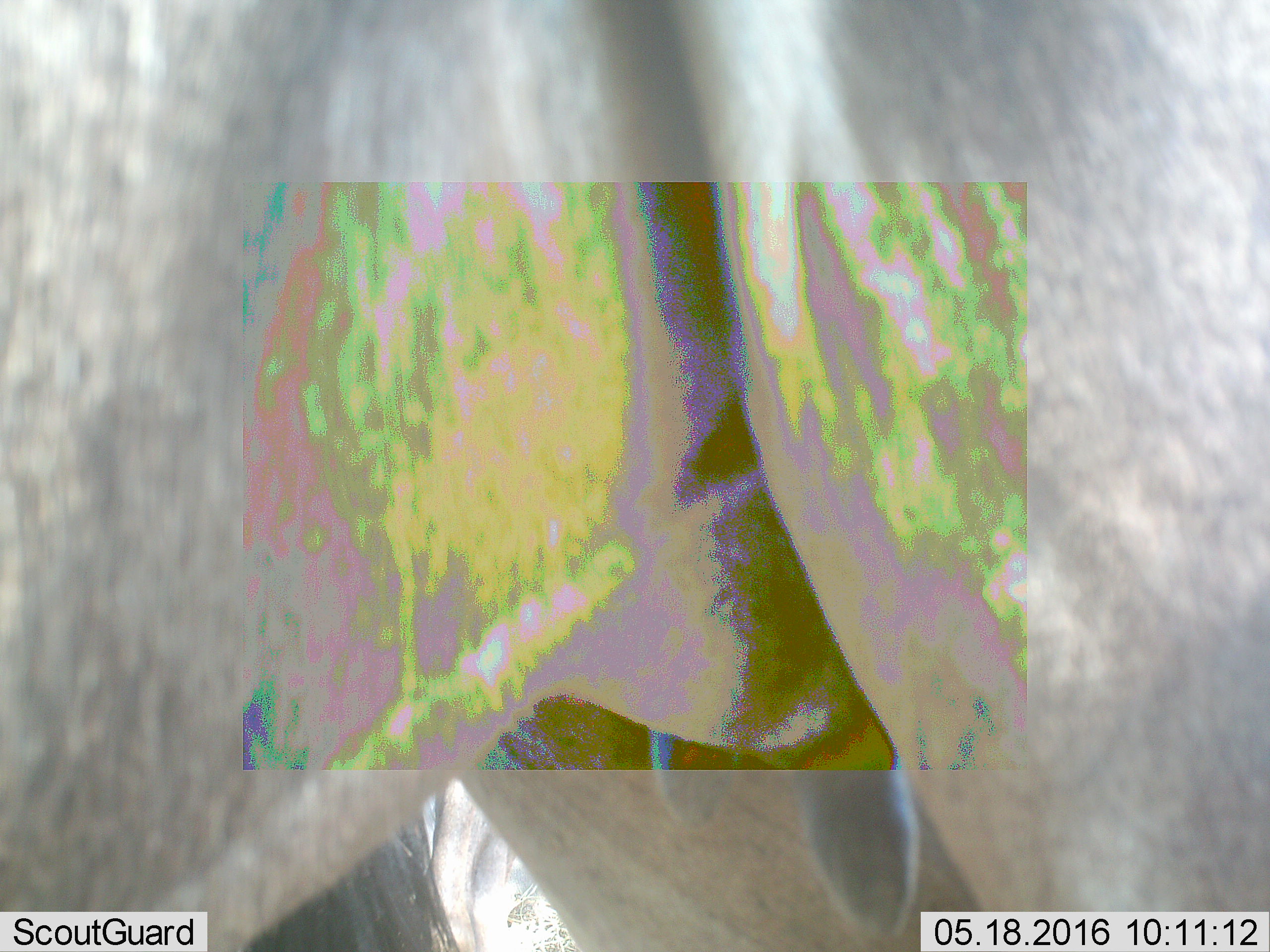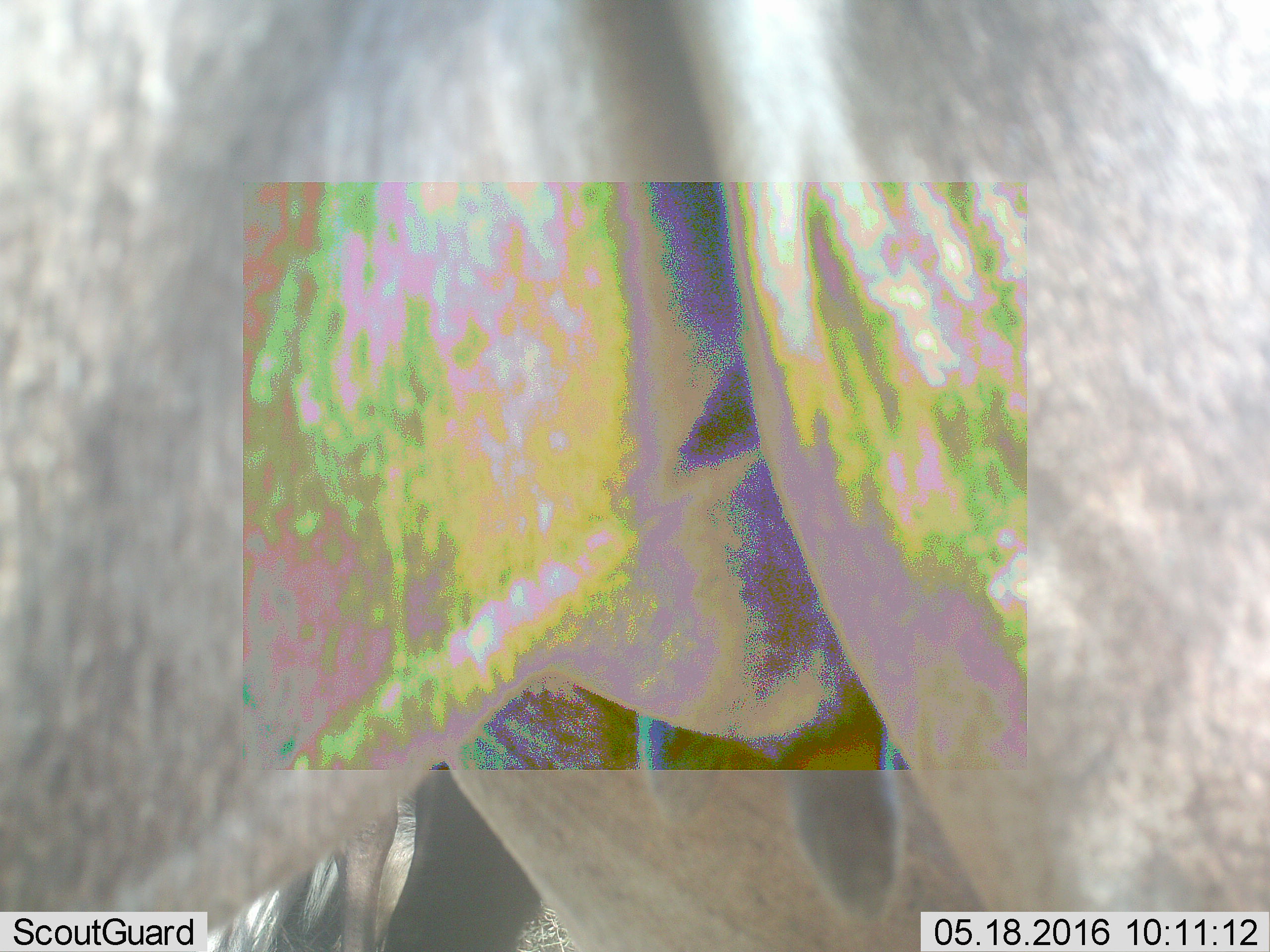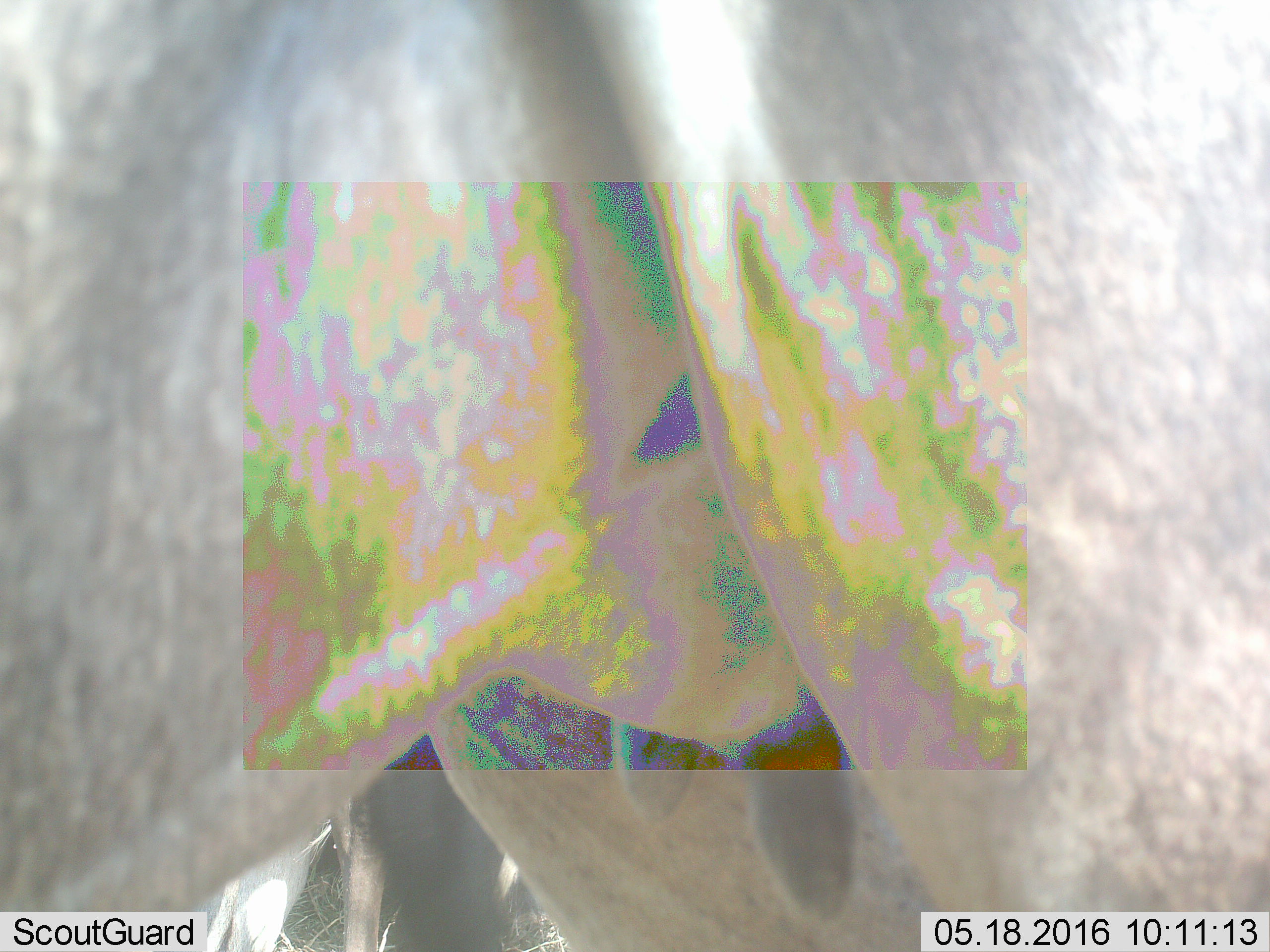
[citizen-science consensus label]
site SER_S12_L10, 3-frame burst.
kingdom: Animalia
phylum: Chordata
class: Mammalia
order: Artiodactyla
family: Bovidae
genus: Connochaetes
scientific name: Connochaetes taurinus taurinus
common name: blue wildebeest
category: wildebeestblue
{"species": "wildebeestblue (blue wildebeest) (Connochaetes taurinus taurinus)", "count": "2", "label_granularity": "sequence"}